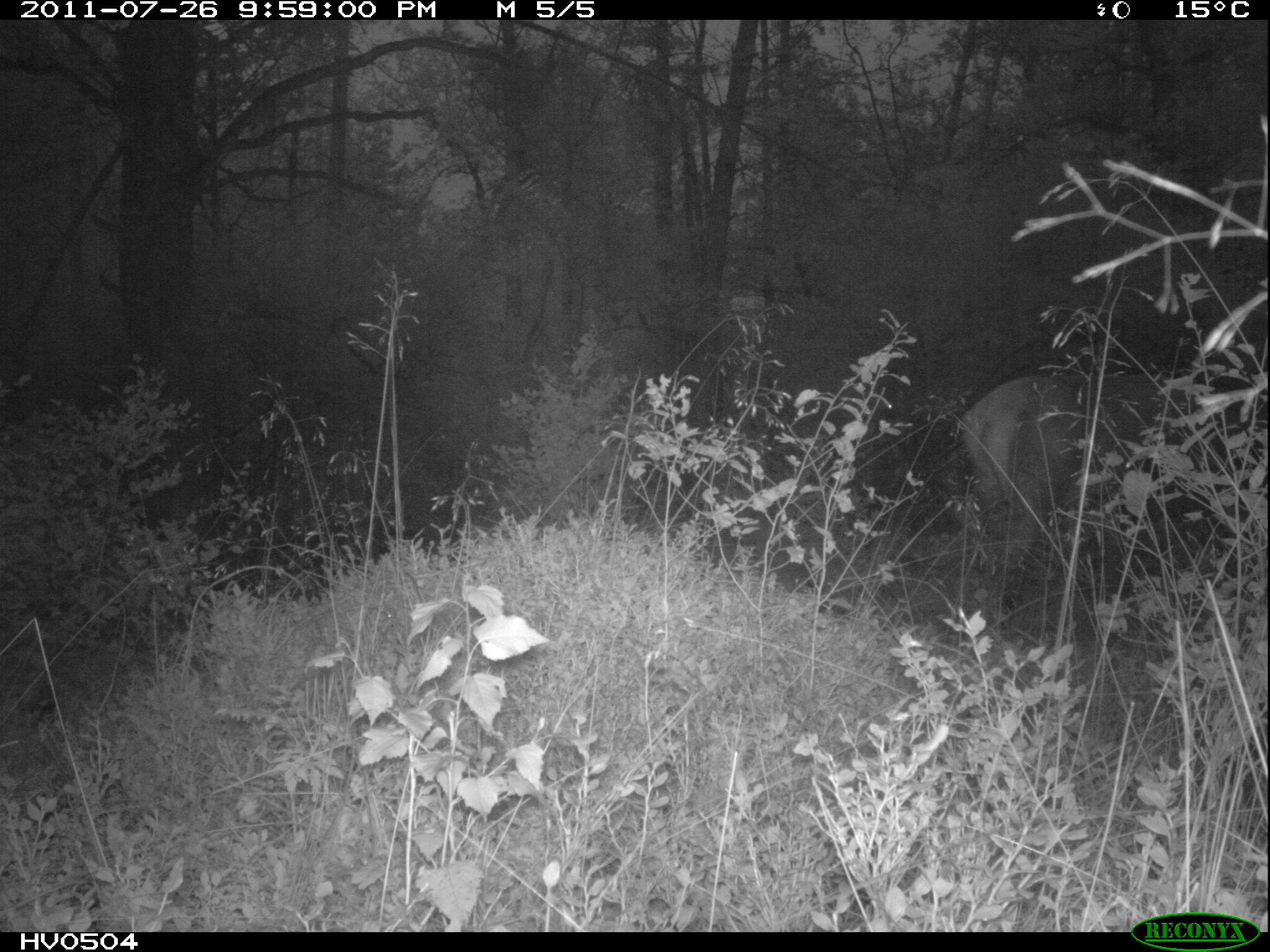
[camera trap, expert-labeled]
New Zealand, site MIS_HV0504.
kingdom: Animalia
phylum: Chordata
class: Mammalia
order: Artiodactyla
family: Cervidae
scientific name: Cervidae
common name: deer